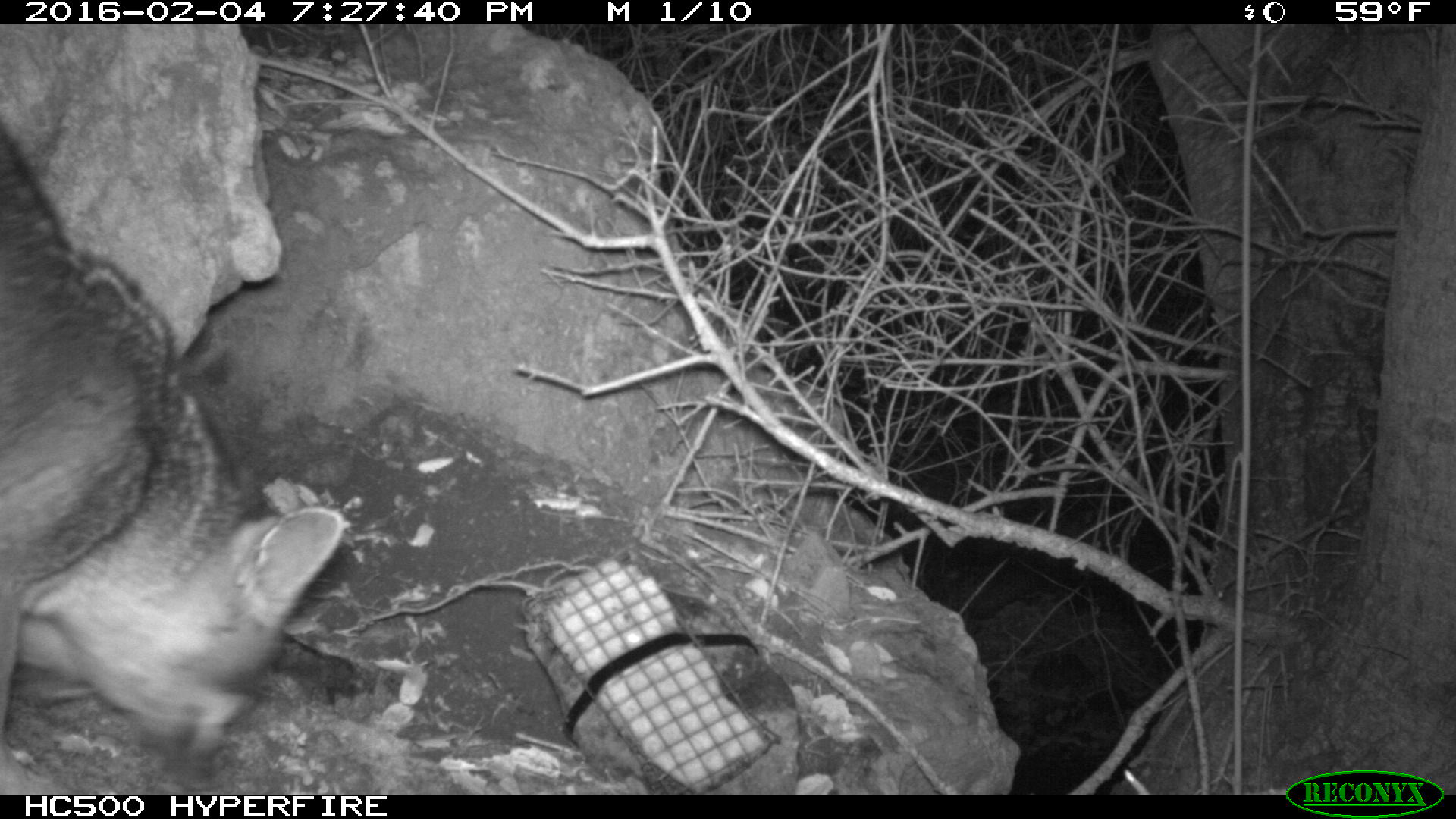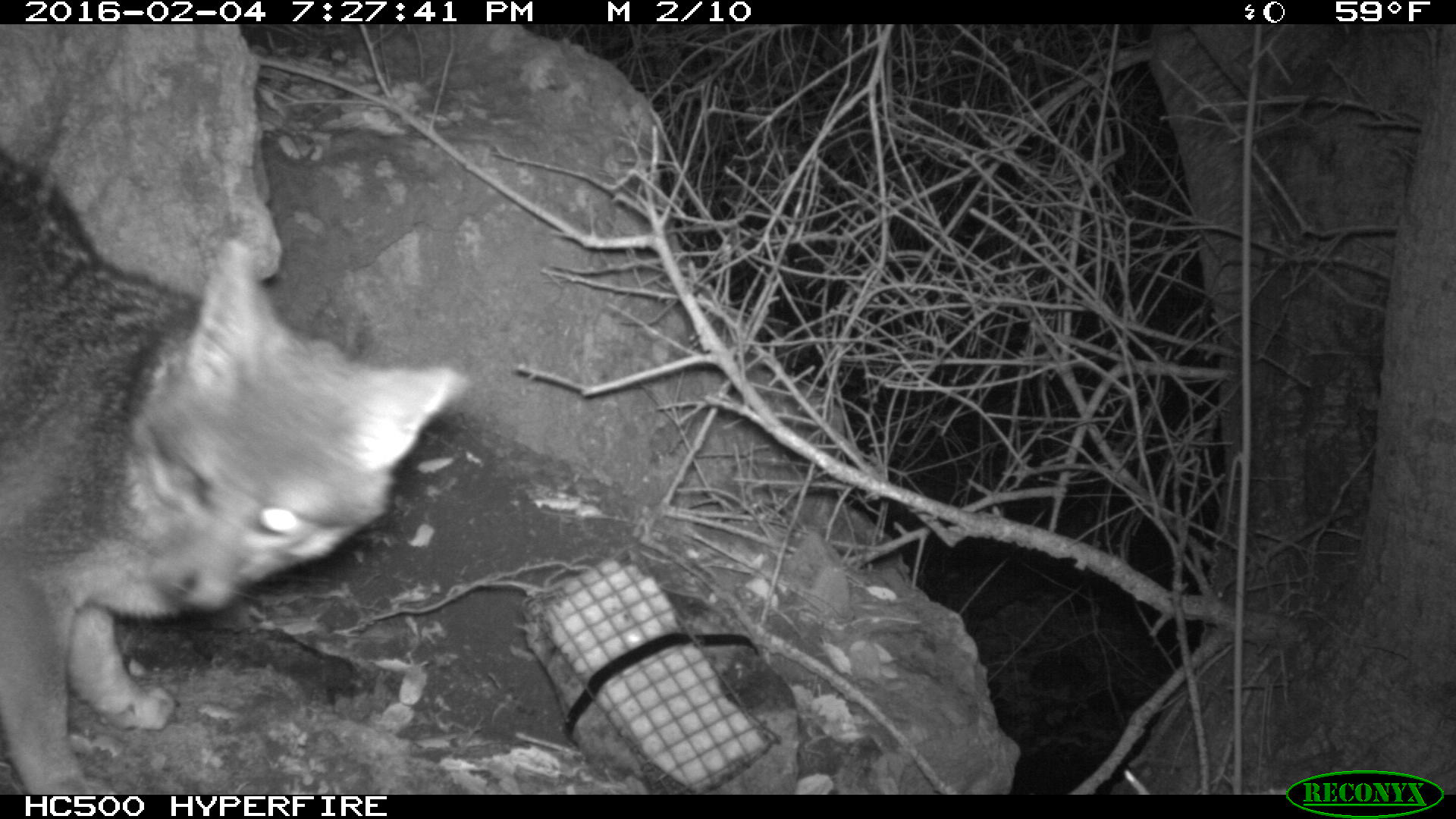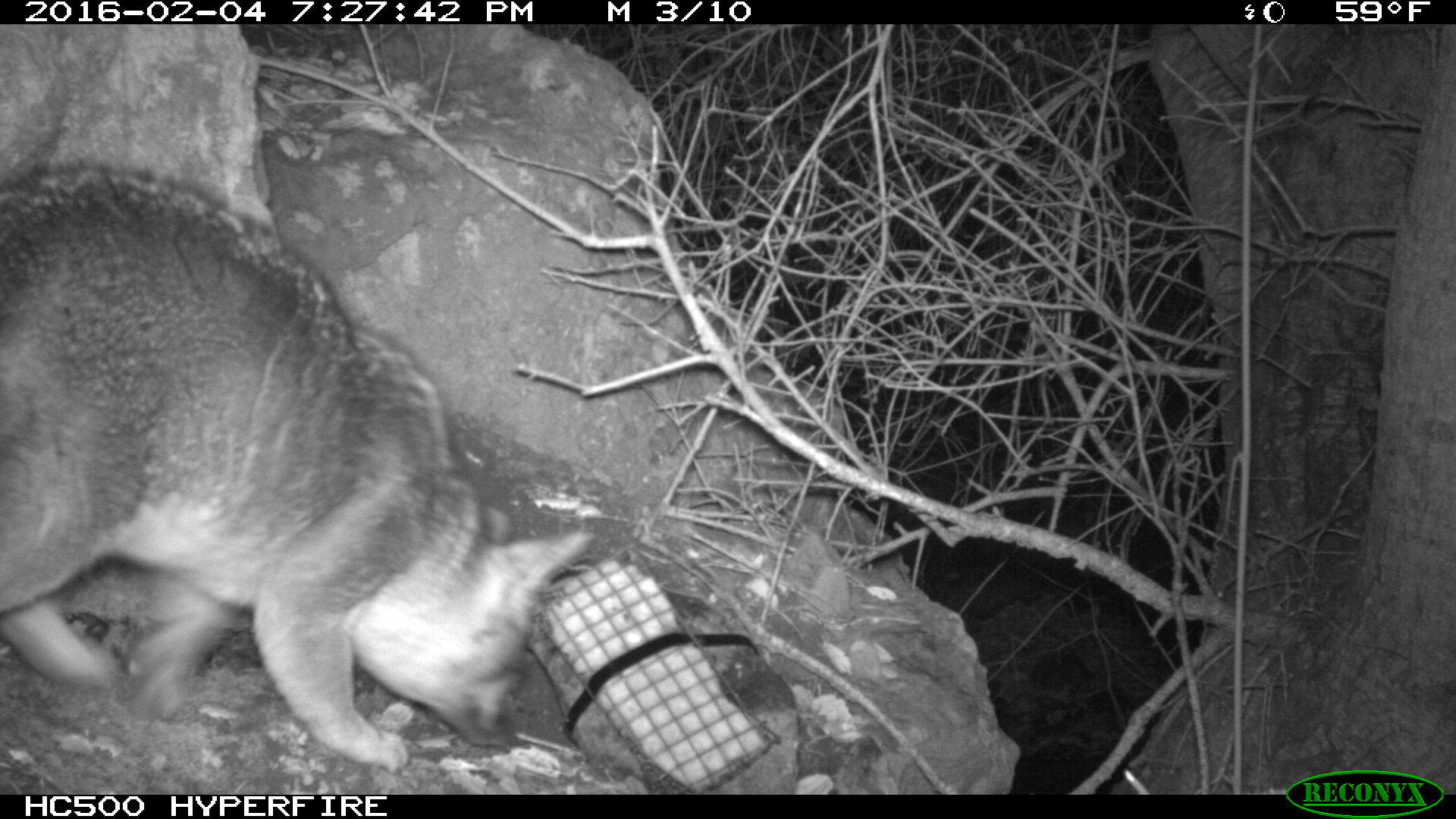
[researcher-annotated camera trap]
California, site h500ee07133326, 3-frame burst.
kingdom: Animalia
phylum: Chordata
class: Mammalia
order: Carnivora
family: Canidae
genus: Urocyon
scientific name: Urocyon littoralis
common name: island fox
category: fox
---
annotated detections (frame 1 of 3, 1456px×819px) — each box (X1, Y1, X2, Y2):
fox: (0, 124, 344, 793)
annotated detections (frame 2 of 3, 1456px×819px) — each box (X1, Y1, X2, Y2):
fox: (0, 149, 467, 794)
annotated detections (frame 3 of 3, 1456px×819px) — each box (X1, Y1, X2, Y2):
fox: (0, 166, 592, 767)